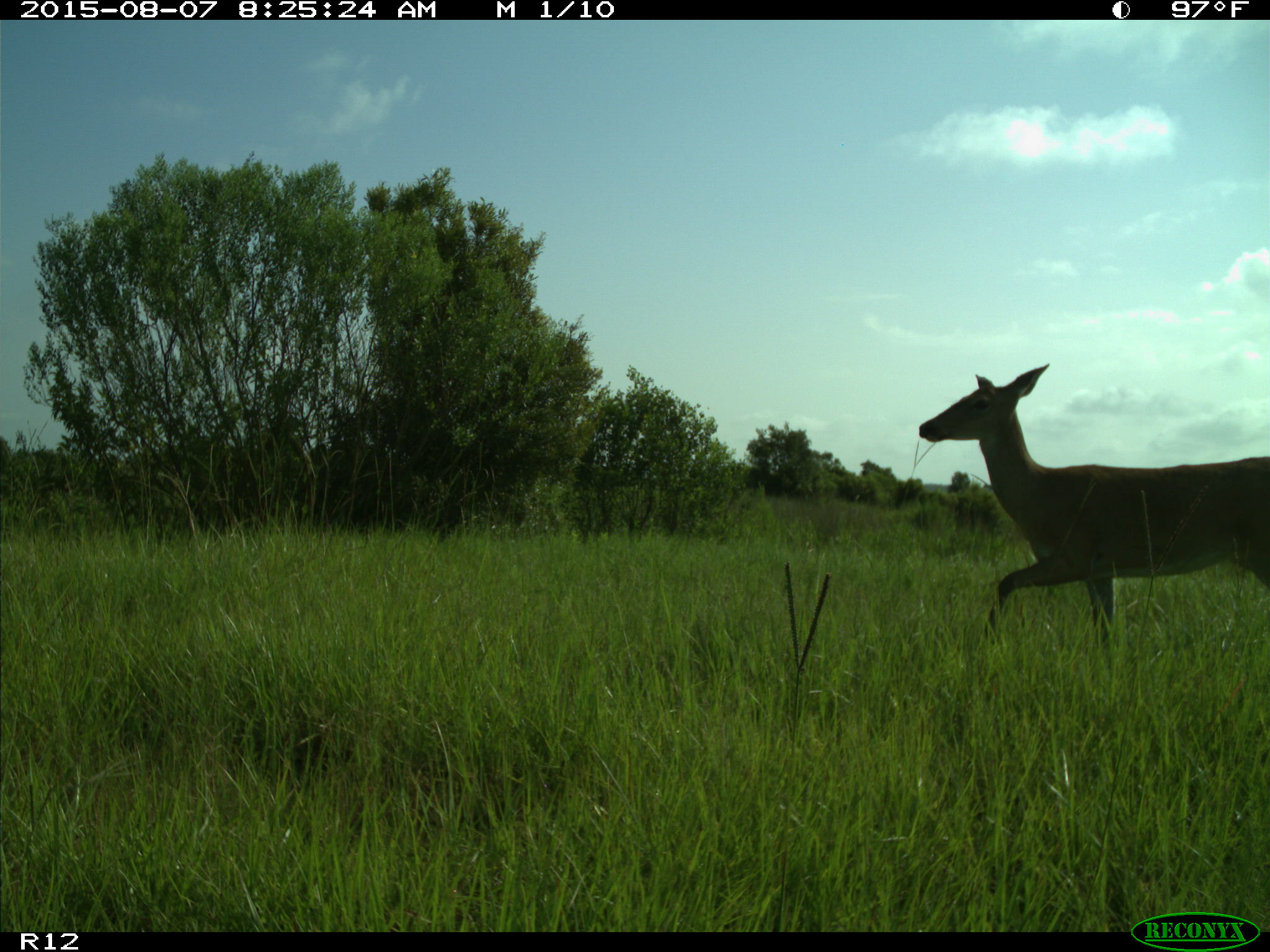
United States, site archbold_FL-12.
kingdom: Animalia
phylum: Chordata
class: Mammalia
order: Artiodactyla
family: Cervidae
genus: Odocoileus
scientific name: Odocoileus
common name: deer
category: unidentified deer